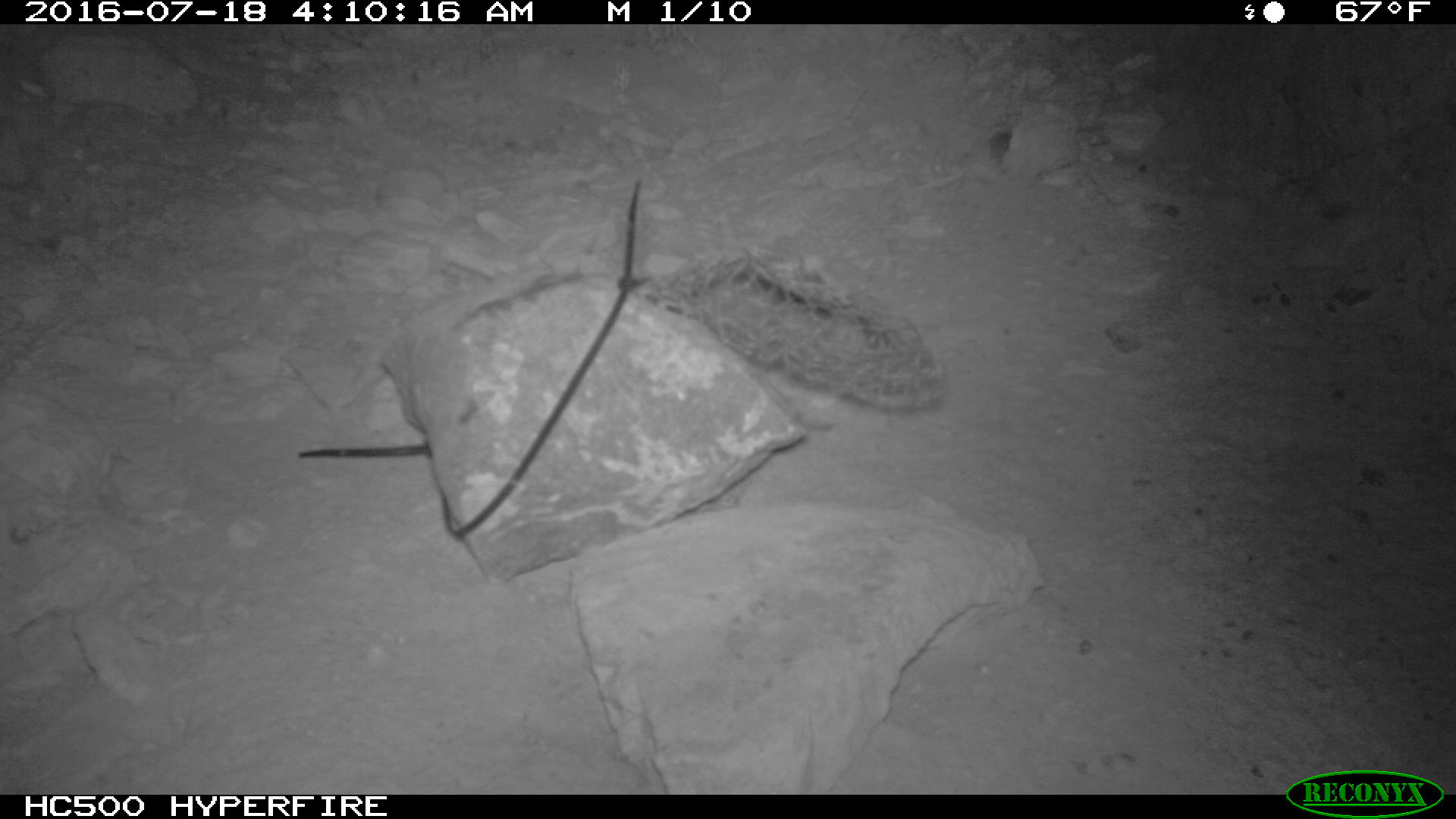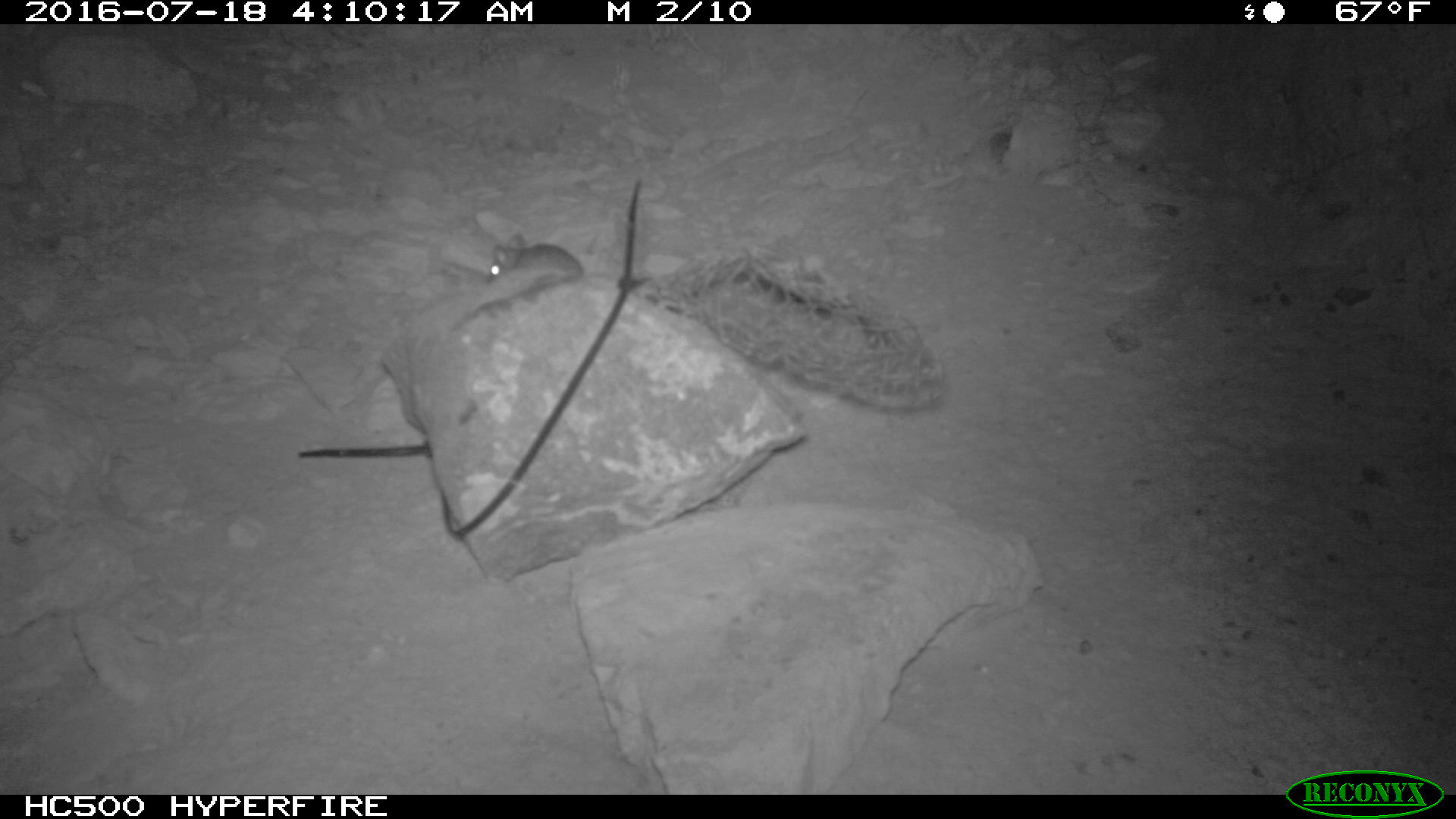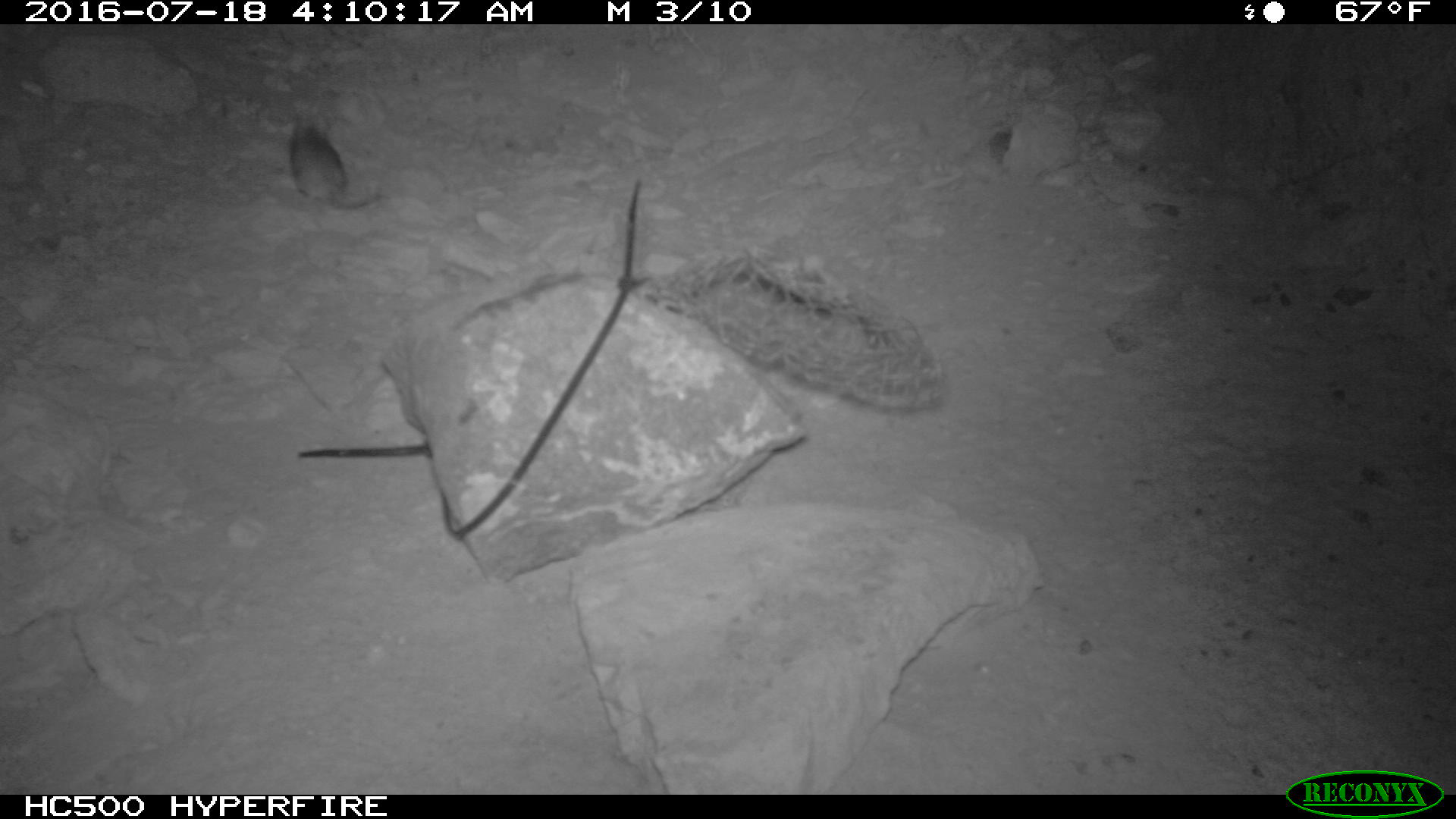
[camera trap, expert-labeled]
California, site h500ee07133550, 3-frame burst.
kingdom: Animalia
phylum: Chordata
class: Mammalia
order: Rodentia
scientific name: Rodentia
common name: rodent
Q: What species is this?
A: Rodent (Rodentia).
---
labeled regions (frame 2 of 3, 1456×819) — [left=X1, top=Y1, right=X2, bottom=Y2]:
rodent: [left=485, top=223, right=580, bottom=287]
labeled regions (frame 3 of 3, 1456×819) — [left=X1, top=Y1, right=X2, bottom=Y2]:
rodent: [left=289, top=119, right=382, bottom=208]